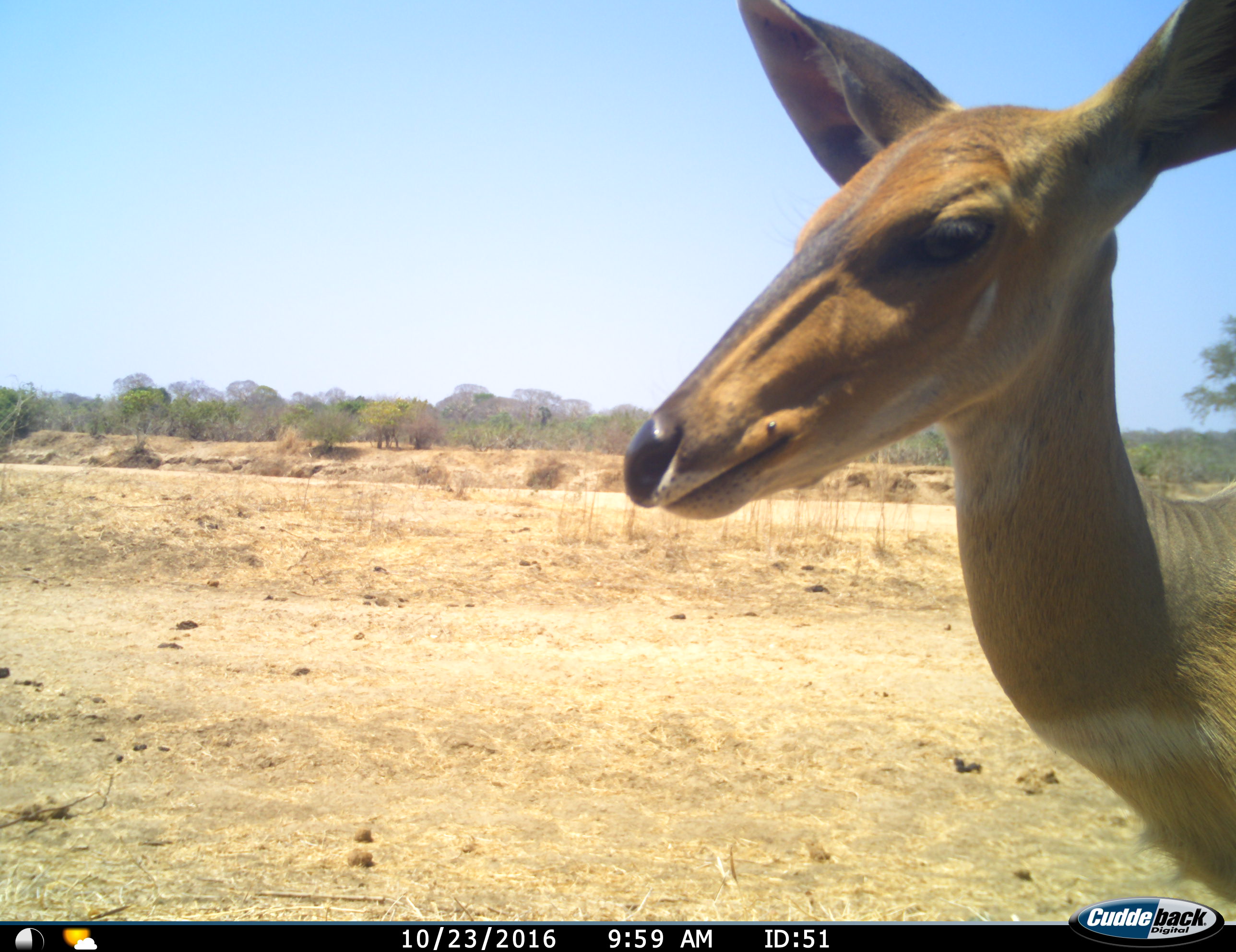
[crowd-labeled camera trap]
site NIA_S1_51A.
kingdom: Animalia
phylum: Chordata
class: Mammalia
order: Artiodactyla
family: Bovidae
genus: Aepyceros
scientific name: Aepyceros melampus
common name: impala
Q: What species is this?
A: Impala (Aepyceros melampus).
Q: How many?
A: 1.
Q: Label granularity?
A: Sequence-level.